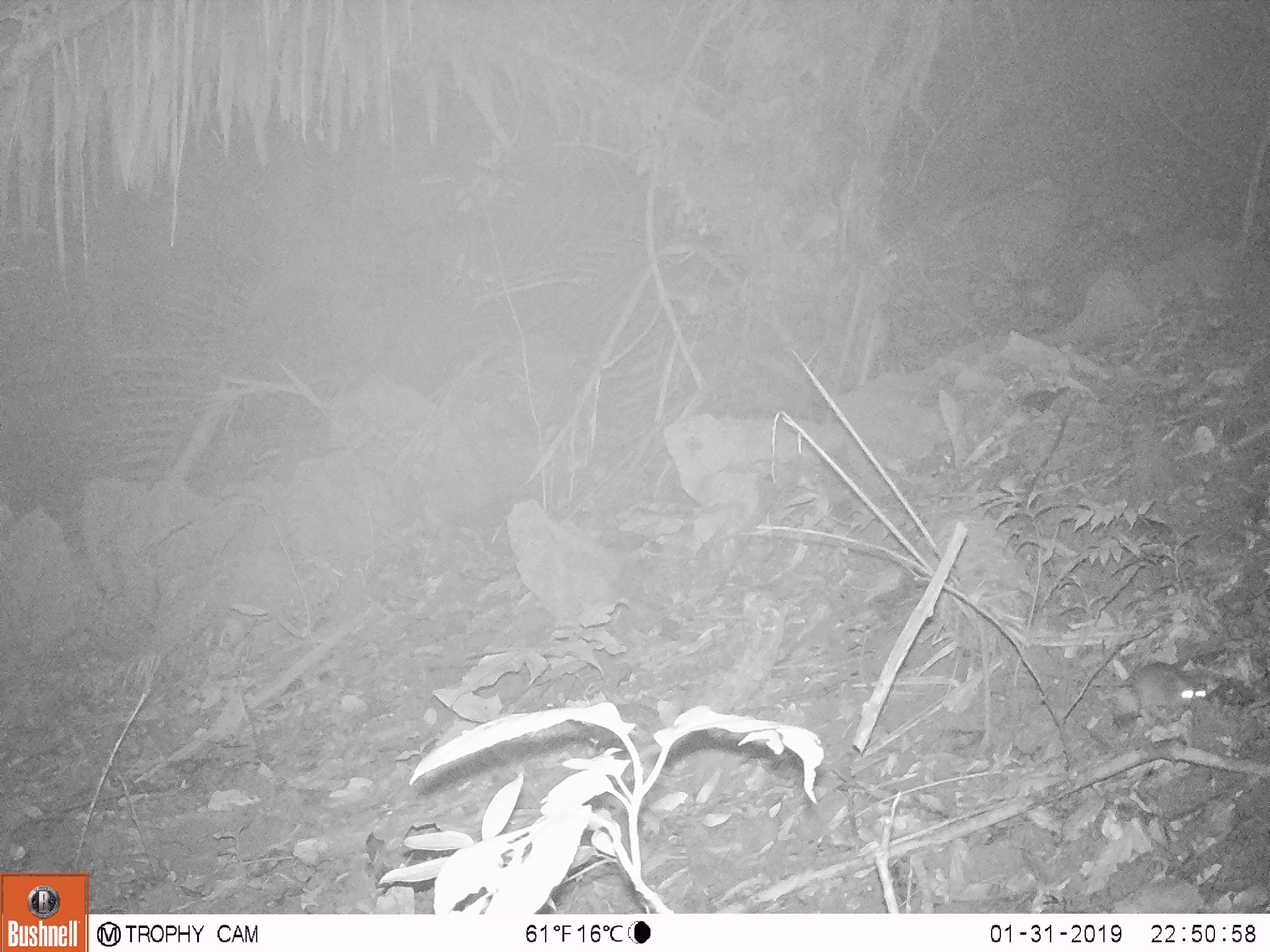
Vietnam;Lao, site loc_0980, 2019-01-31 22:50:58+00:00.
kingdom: Animalia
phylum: Chordata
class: Mammalia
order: Rodentia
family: Muridae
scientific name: Muridae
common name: old-world mice and rats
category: unidentified murid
Unidentified murid (old-world mice and rats) (Muridae). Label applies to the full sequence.